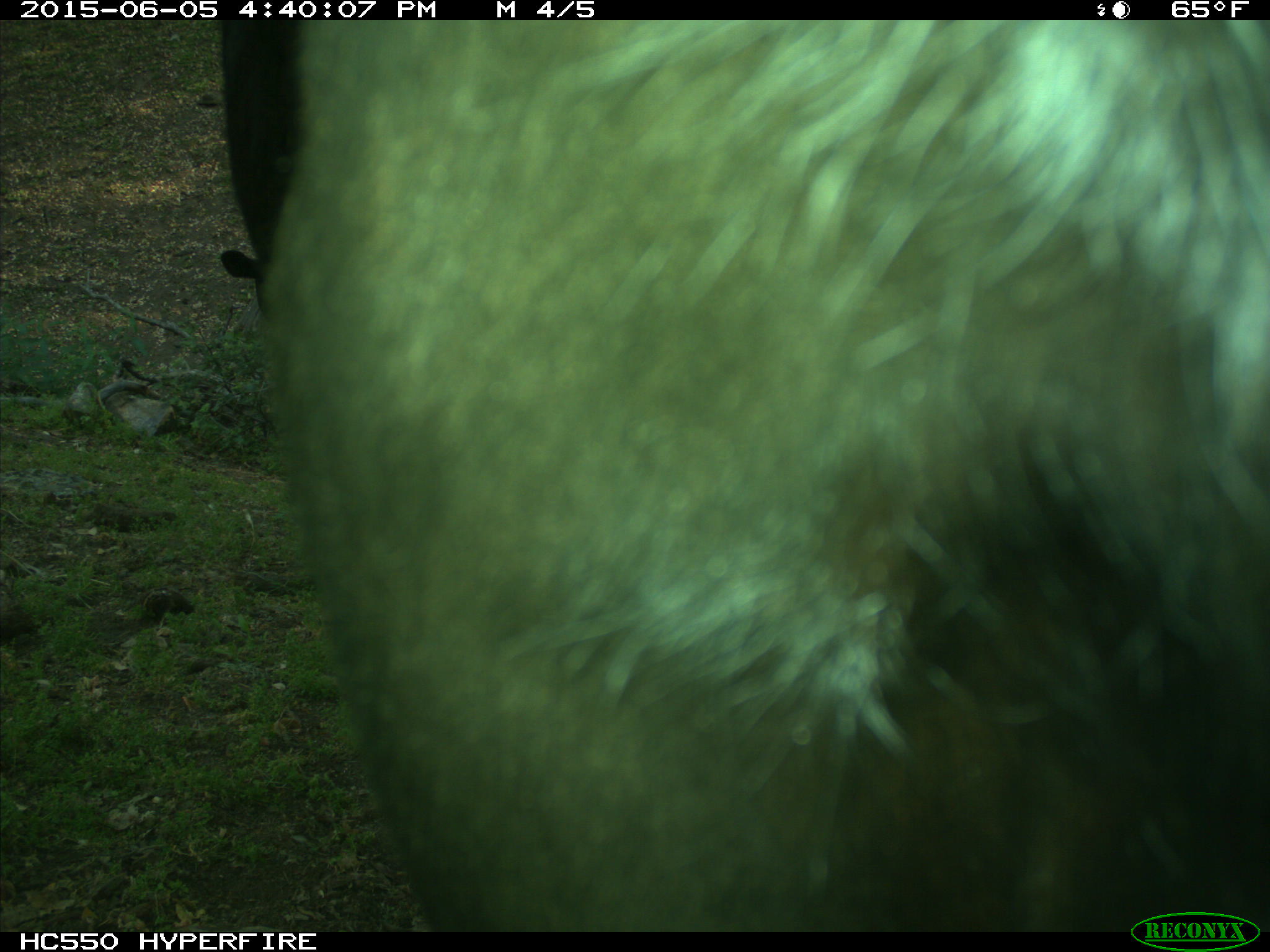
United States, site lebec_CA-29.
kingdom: Animalia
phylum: Chordata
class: Mammalia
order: Artiodactyla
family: Bovidae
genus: Bos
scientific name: Bos taurus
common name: domestic cow